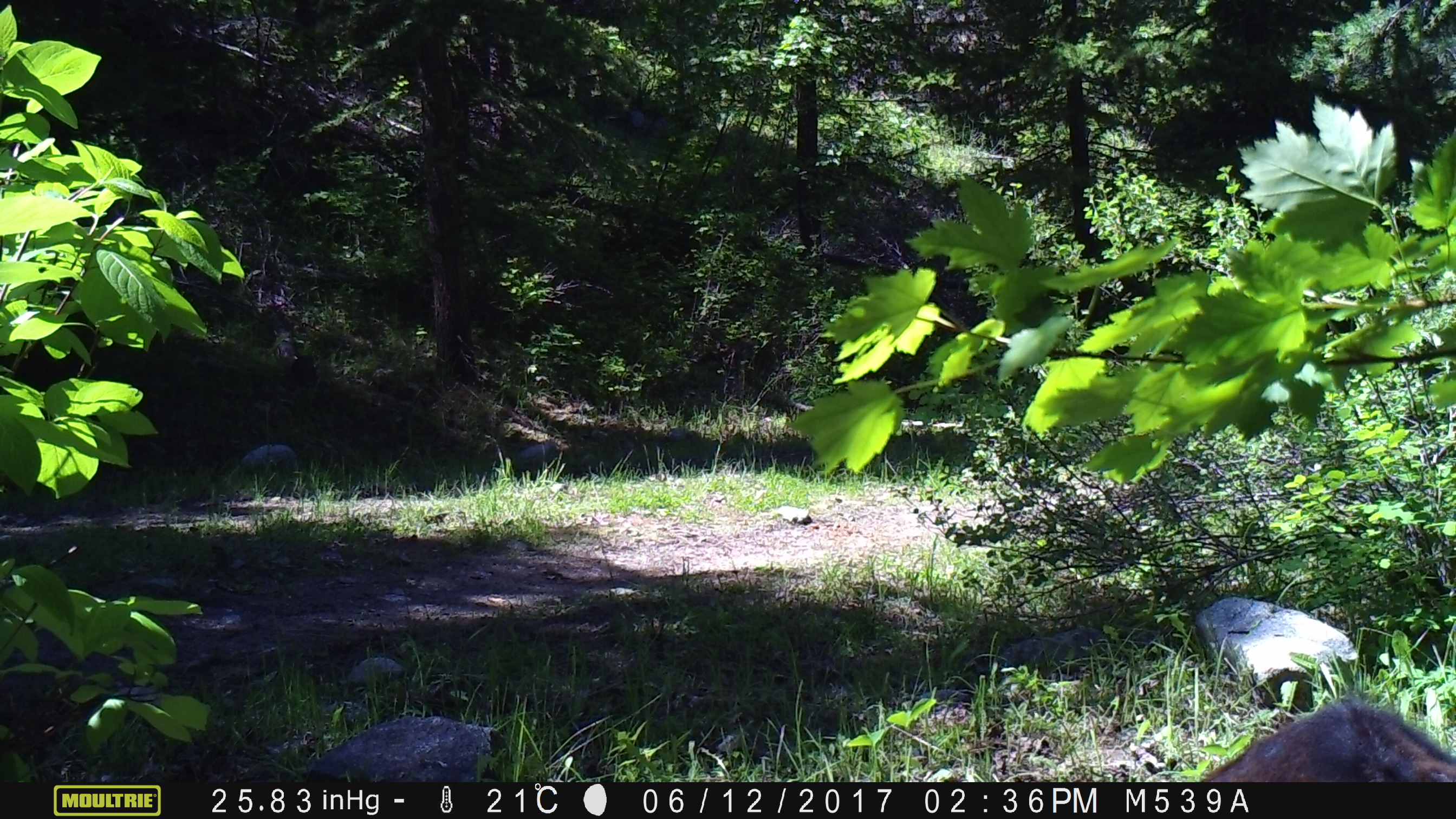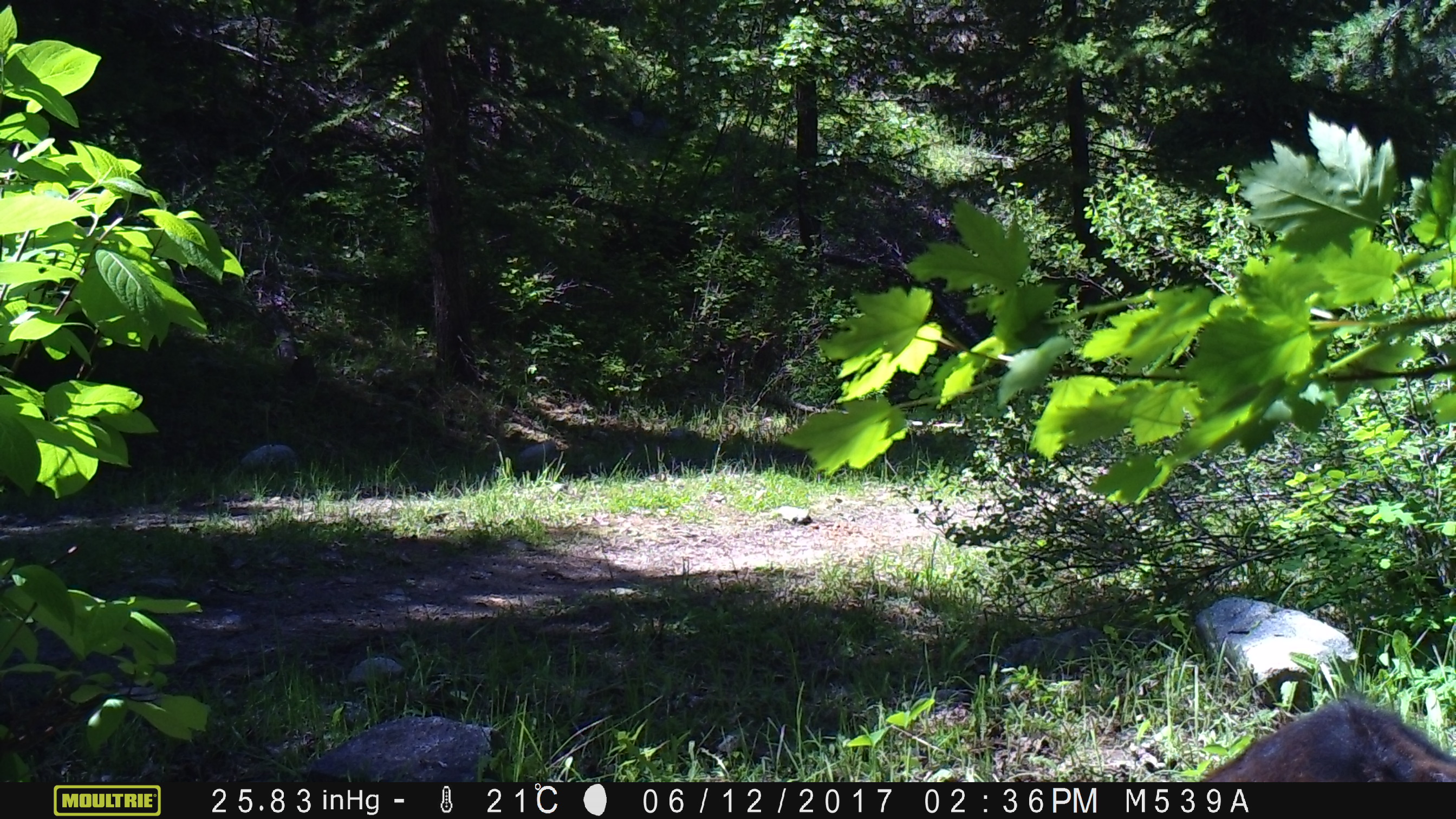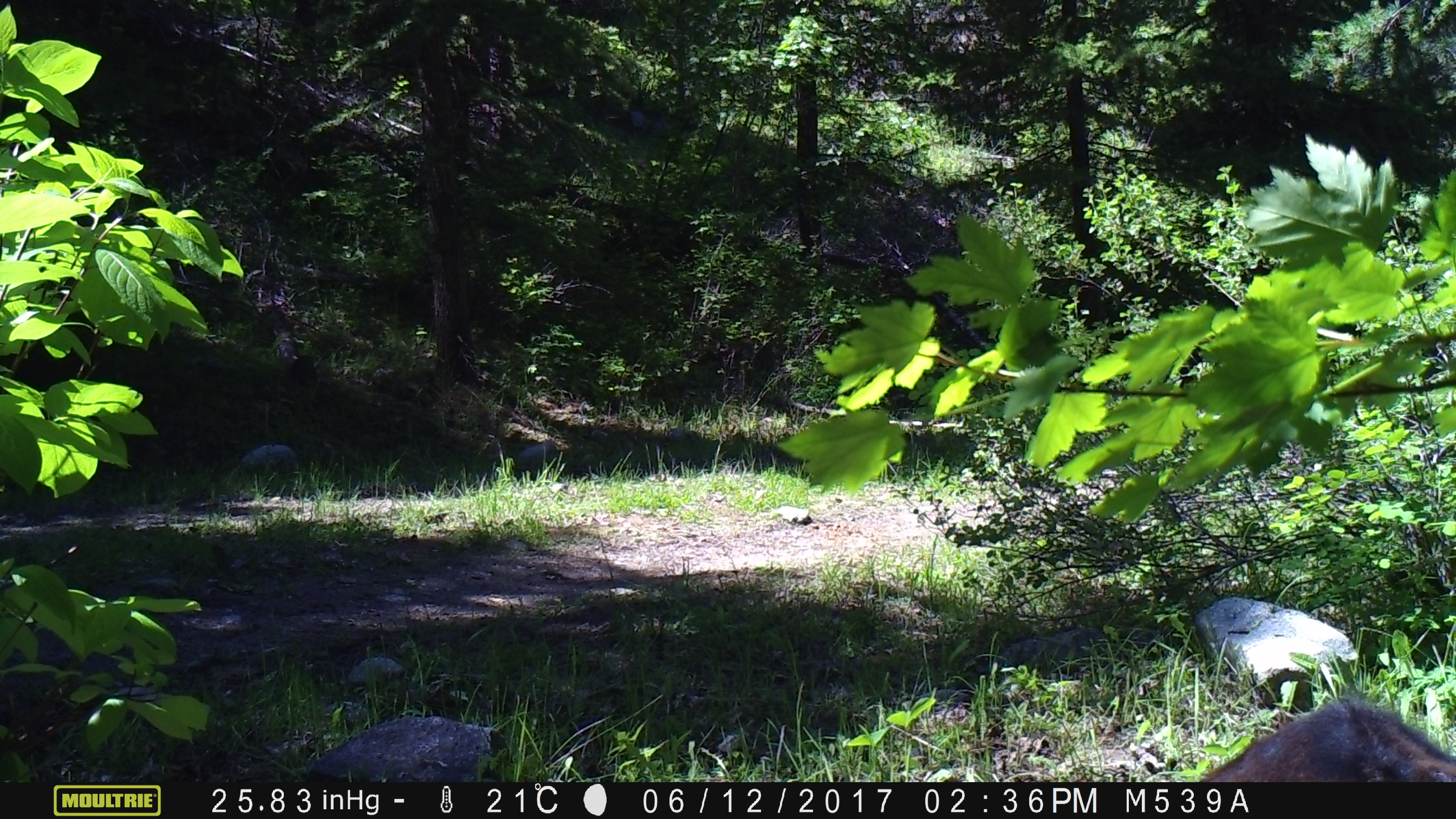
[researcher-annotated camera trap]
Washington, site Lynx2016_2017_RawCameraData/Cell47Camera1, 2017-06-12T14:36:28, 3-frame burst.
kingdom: Animalia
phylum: Chordata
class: Mammalia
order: Artiodactyla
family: Bovidae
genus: Bos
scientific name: Bos taurus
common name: domestic cattle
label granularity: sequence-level